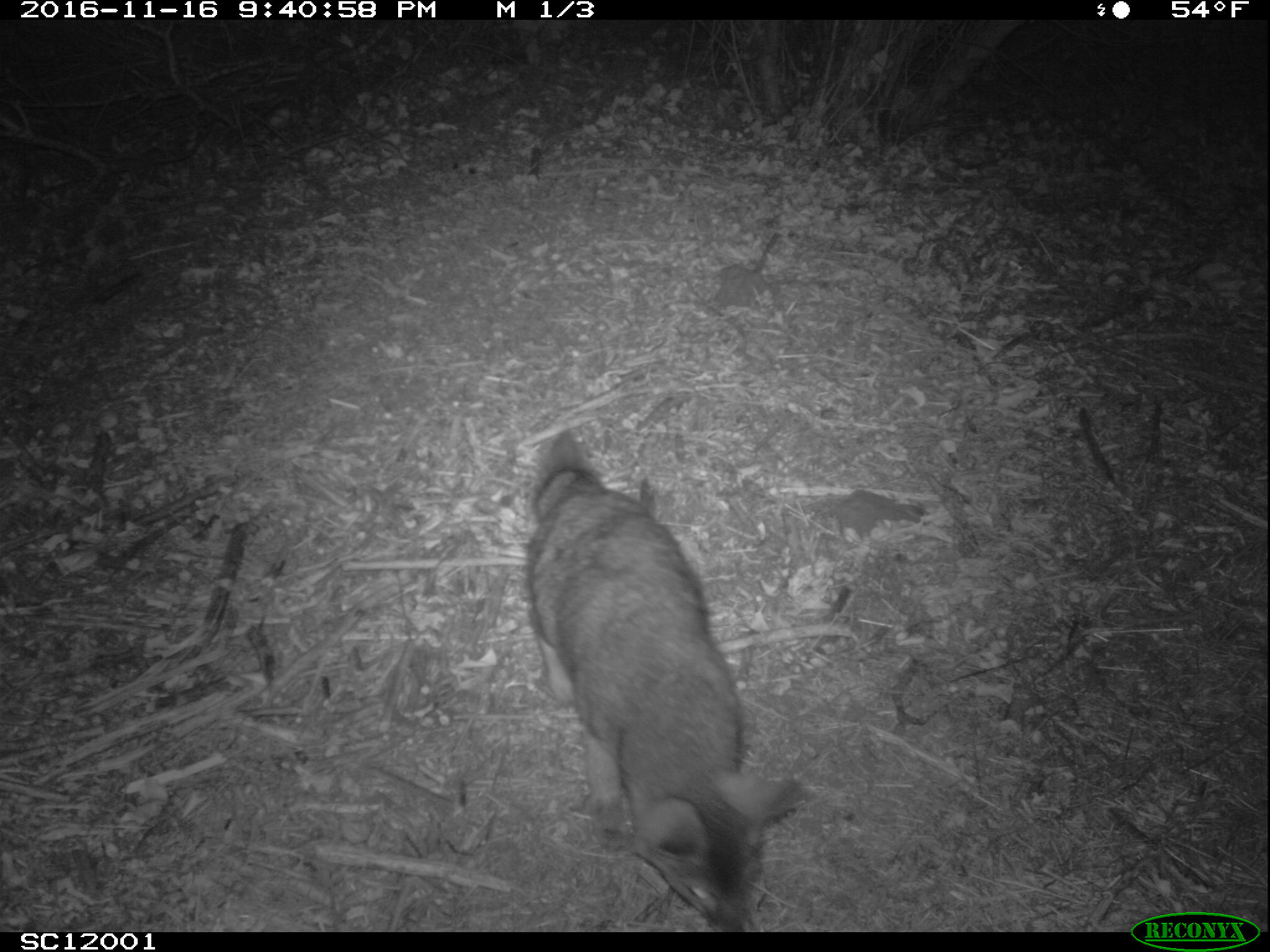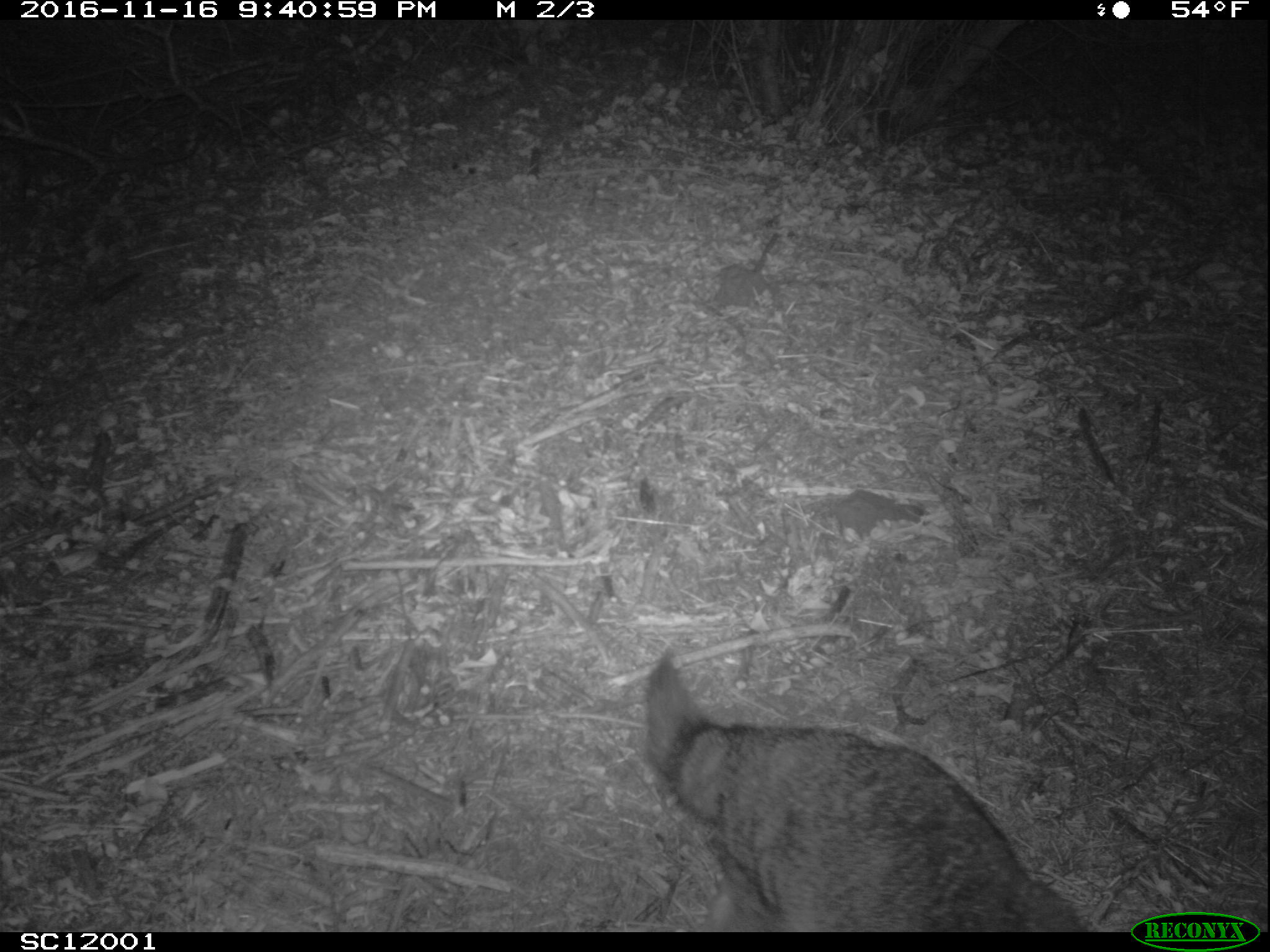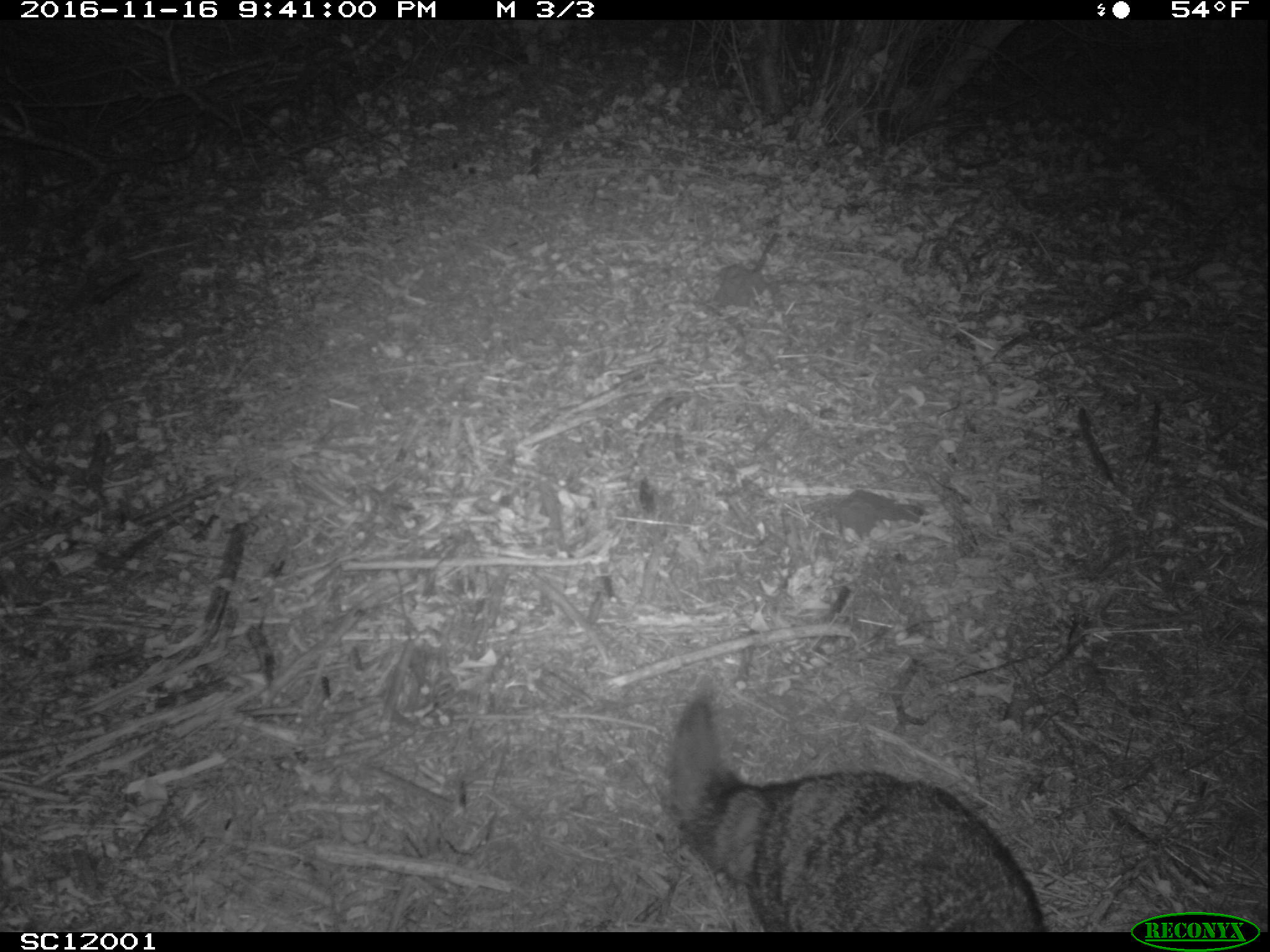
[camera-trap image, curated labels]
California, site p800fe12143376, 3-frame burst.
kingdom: Animalia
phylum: Chordata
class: Mammalia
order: Carnivora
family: Canidae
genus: Urocyon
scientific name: Urocyon littoralis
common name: island fox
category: fox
Fox (island fox) (Urocyon littoralis).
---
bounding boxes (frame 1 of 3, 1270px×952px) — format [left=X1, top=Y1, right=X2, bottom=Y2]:
fox: [left=525, top=424, right=814, bottom=932]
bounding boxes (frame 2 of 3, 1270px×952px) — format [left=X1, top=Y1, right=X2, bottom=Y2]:
fox: [left=646, top=643, right=1085, bottom=932]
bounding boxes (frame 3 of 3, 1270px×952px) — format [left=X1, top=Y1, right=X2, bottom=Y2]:
fox: [left=669, top=698, right=1047, bottom=930]